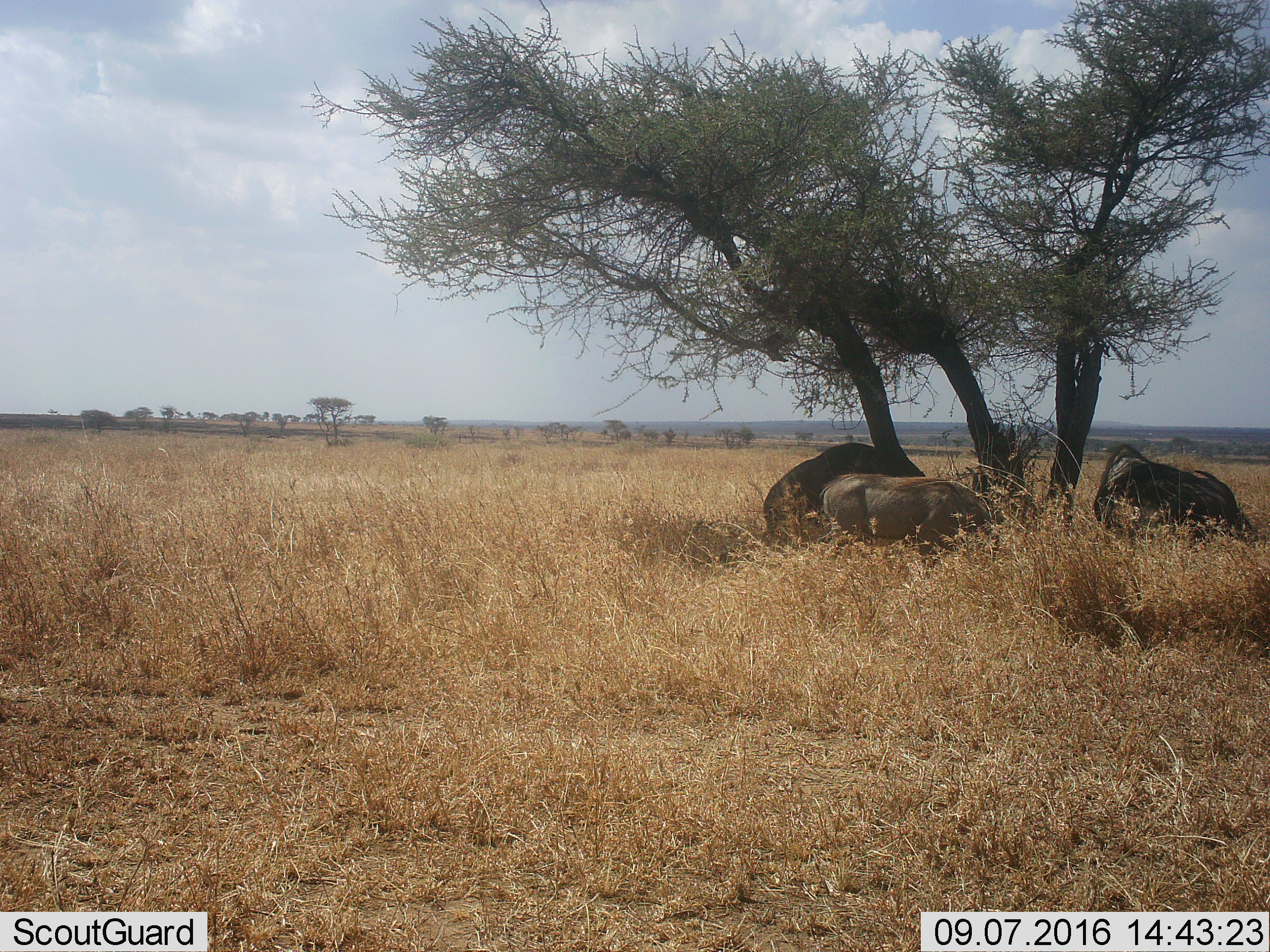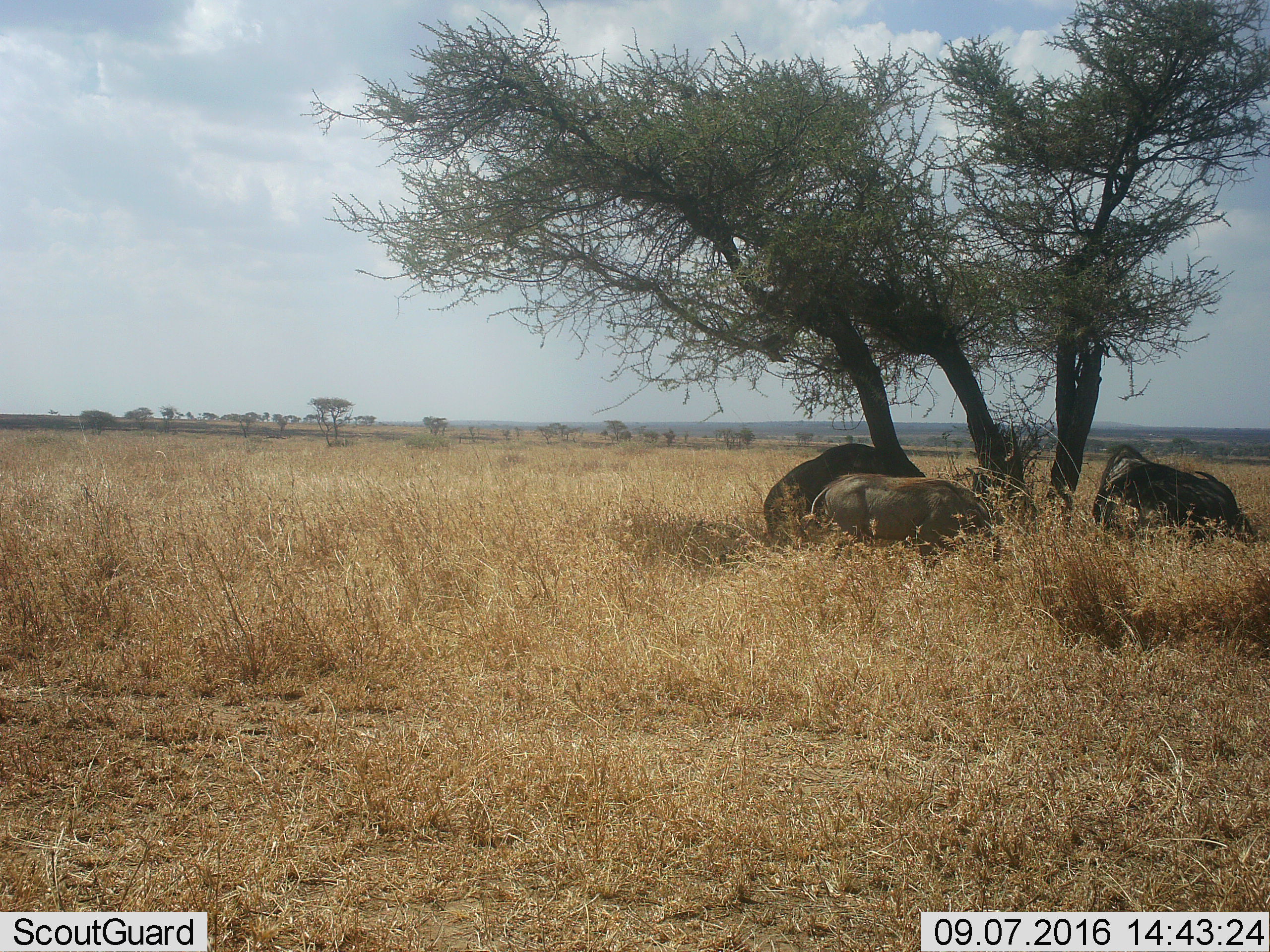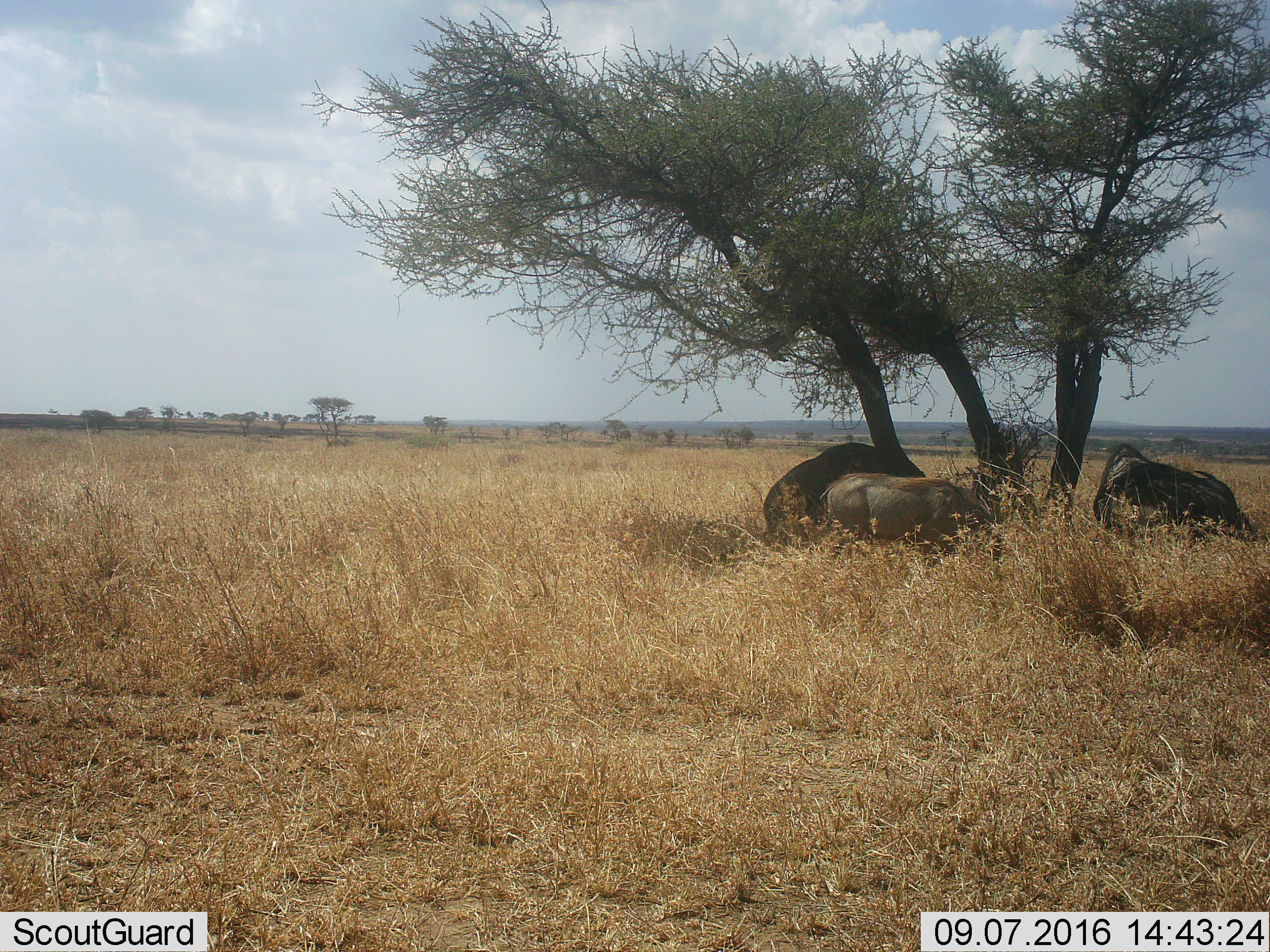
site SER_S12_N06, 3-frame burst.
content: unidentified animal